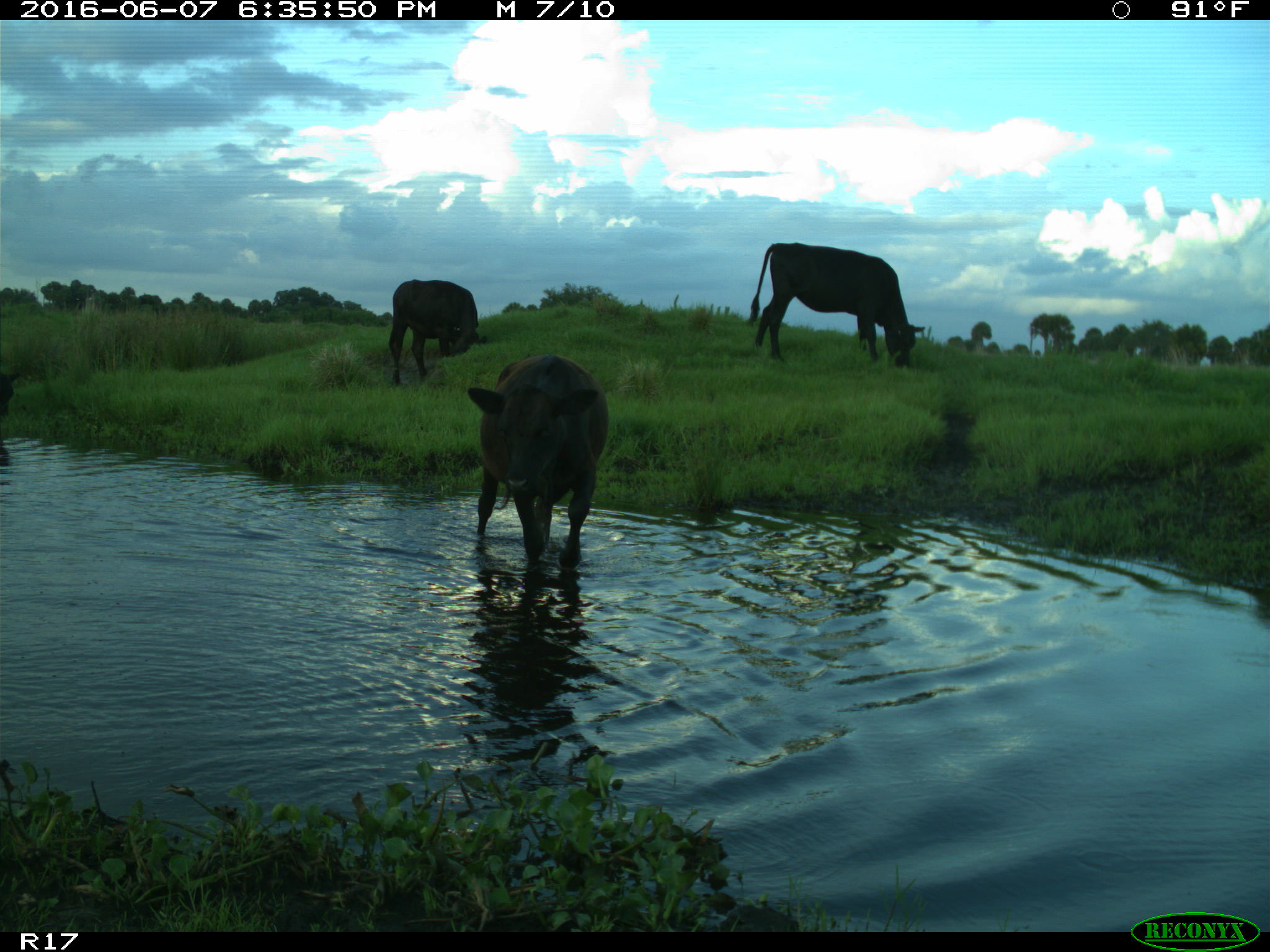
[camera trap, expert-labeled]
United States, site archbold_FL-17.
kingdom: Animalia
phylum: Chordata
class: Mammalia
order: Artiodactyla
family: Bovidae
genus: Bos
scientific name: Bos taurus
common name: domestic cow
Bos taurus (domestic cow).